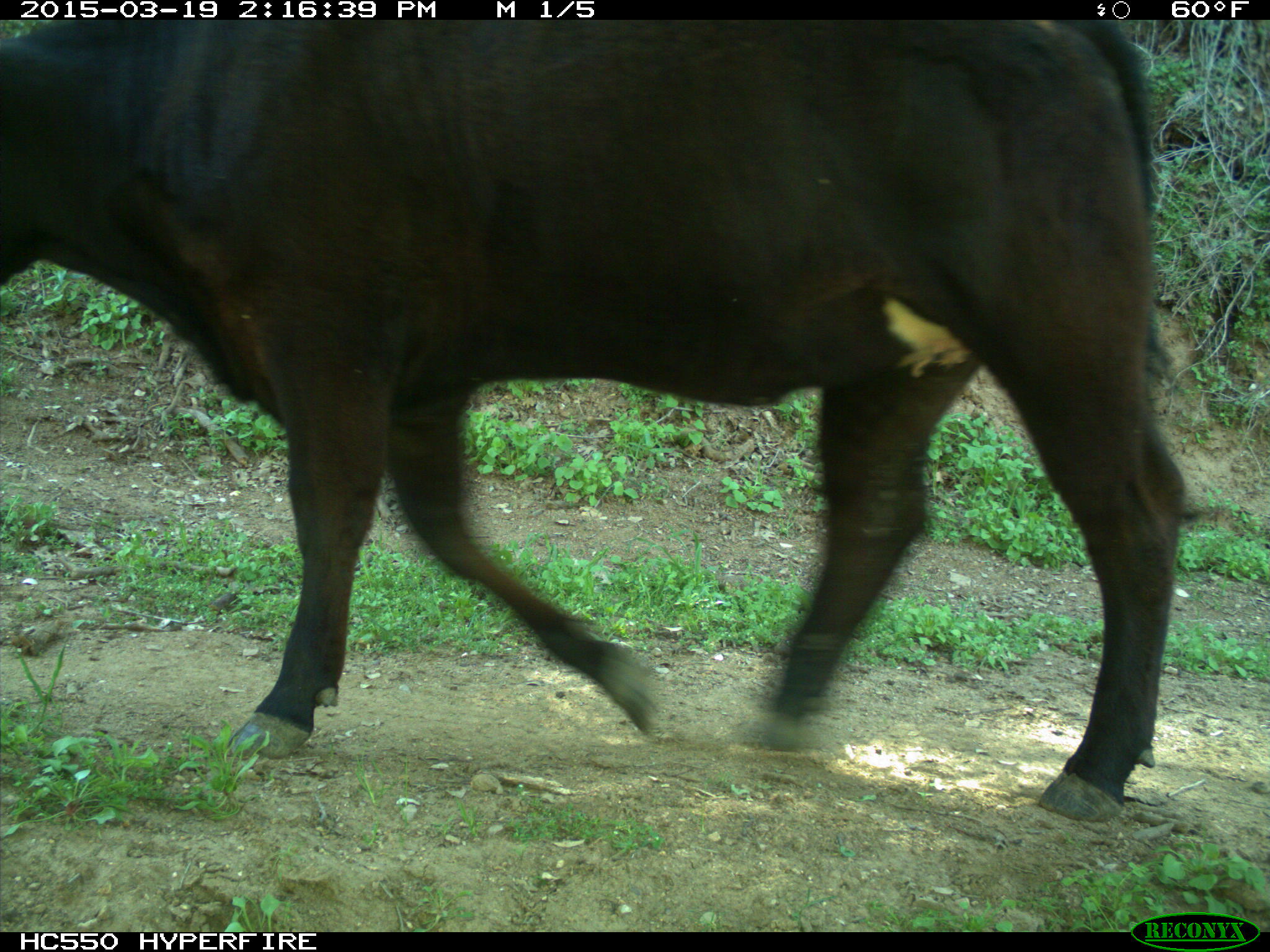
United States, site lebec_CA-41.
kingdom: Animalia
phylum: Chordata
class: Mammalia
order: Artiodactyla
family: Bovidae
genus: Bos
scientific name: Bos taurus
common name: domestic cow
Bos taurus (domestic cow).